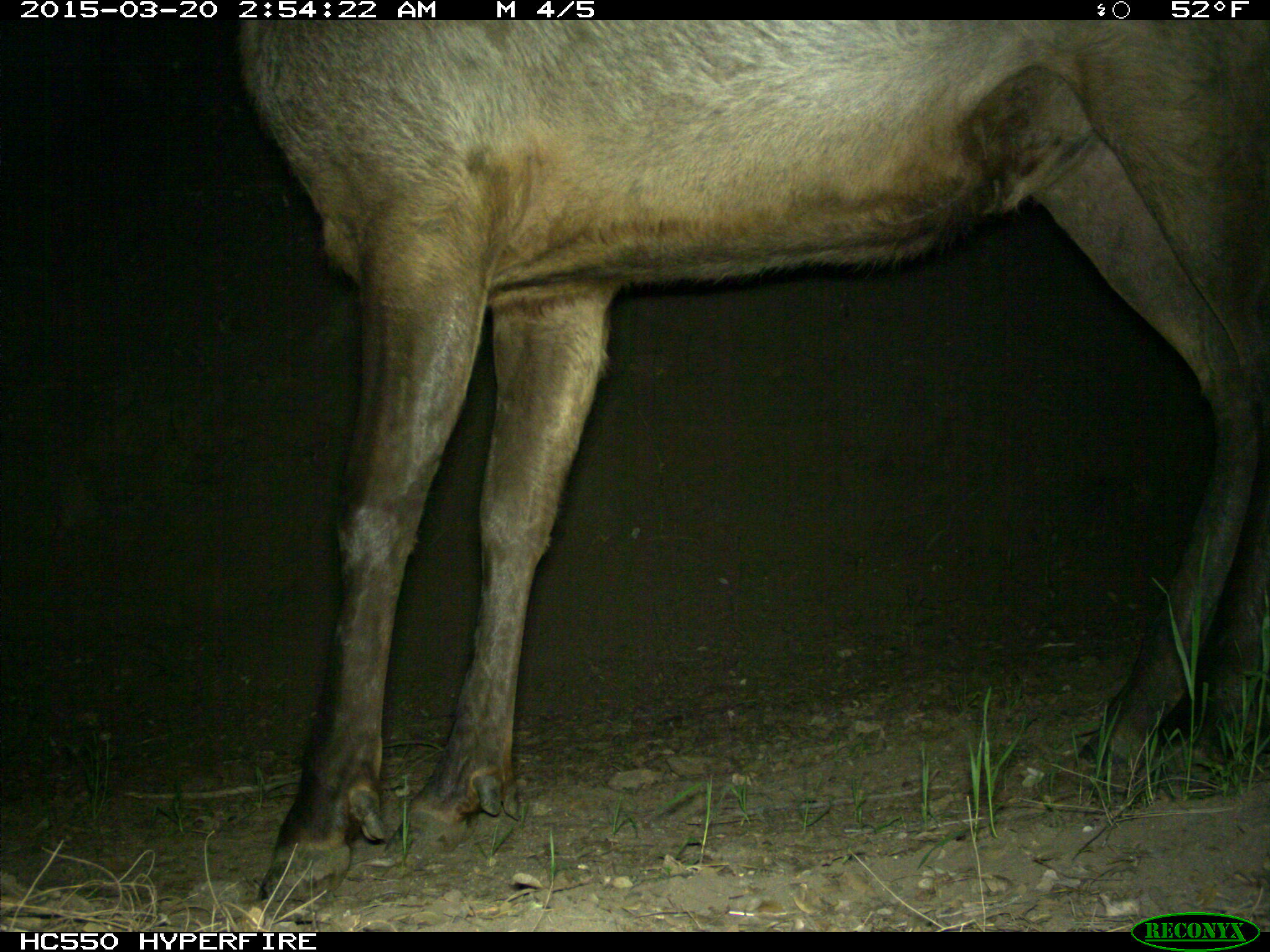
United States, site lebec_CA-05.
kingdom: Animalia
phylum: Chordata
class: Mammalia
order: Artiodactyla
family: Cervidae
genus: Cervus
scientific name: Cervus canadensis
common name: elk